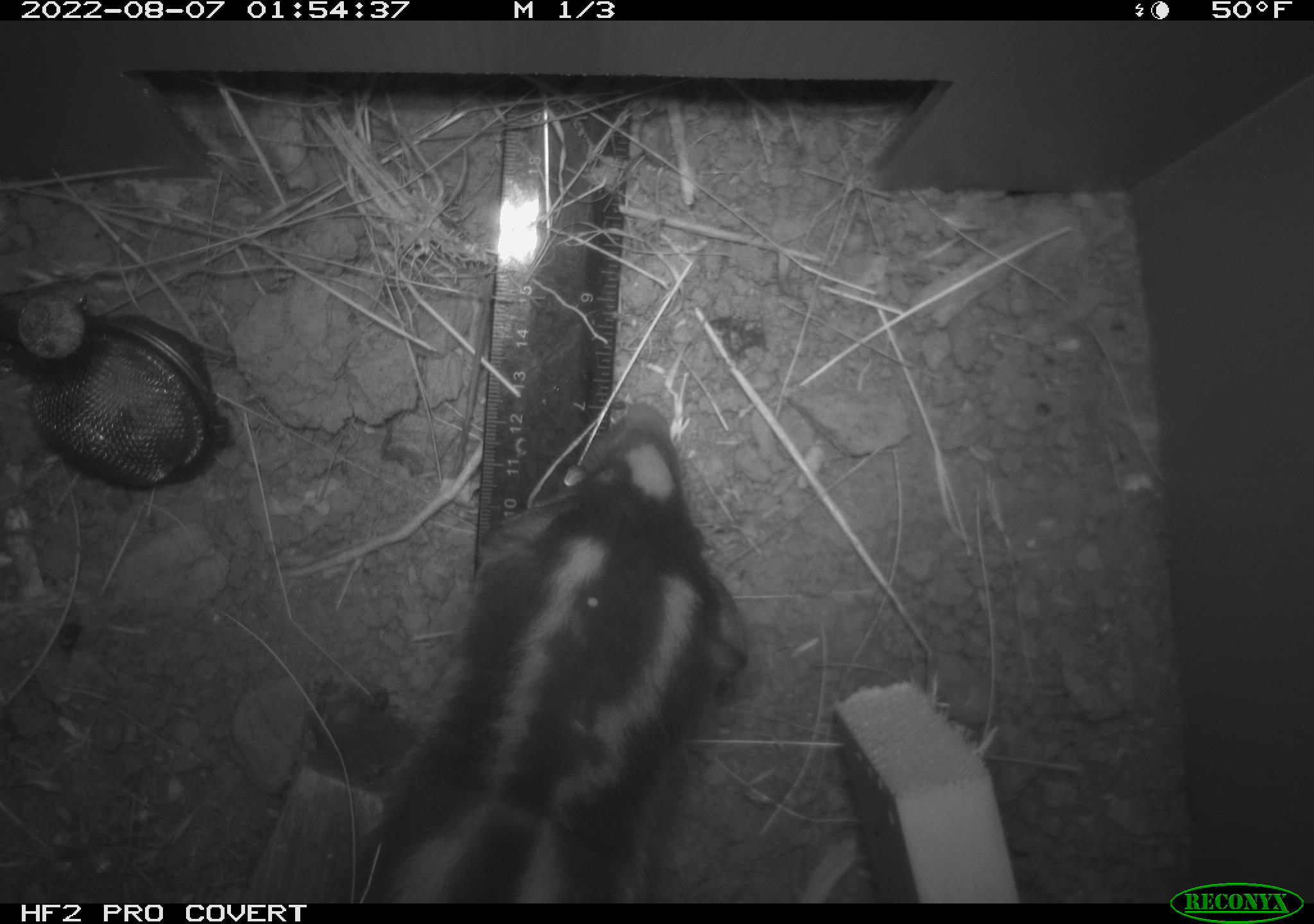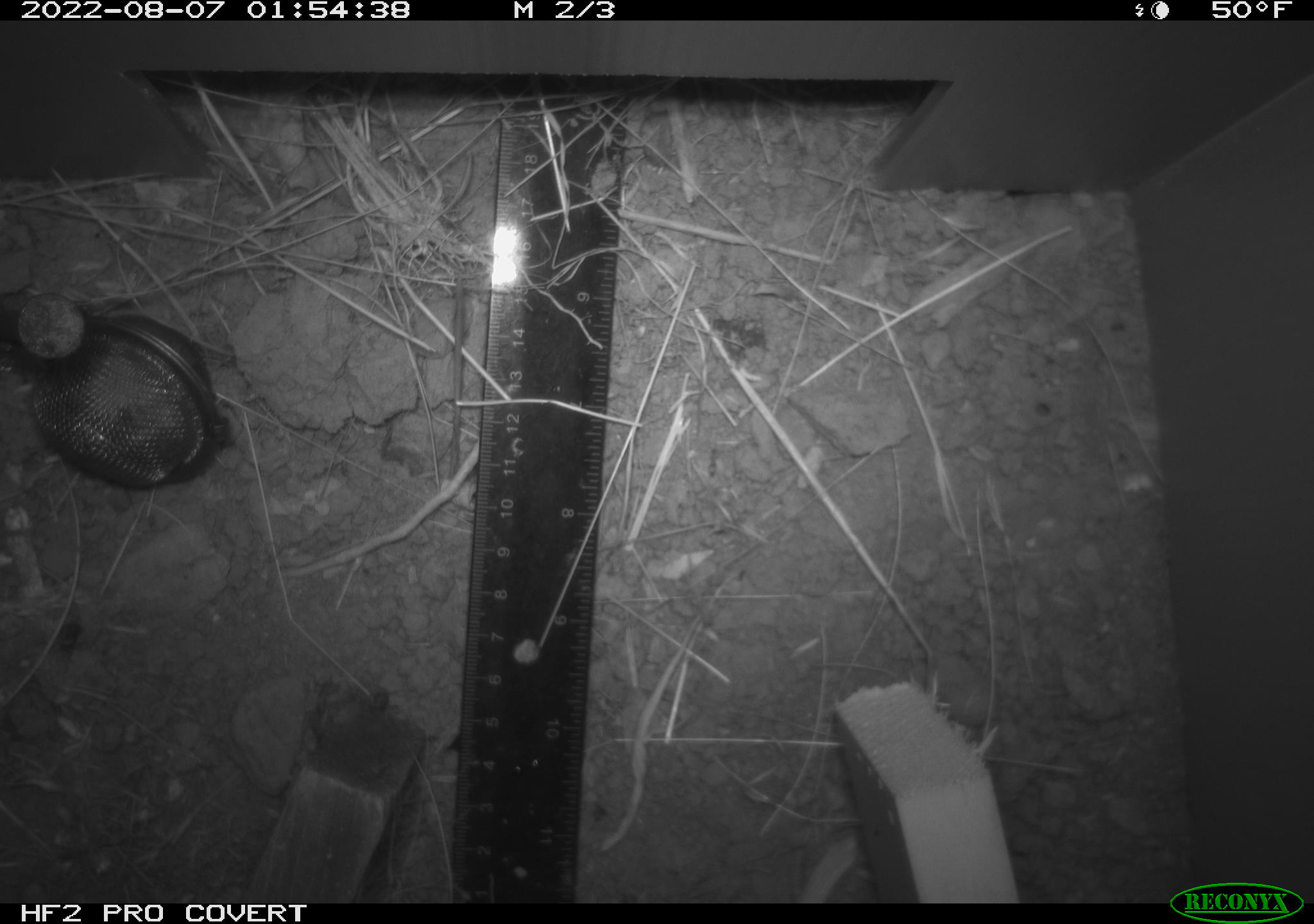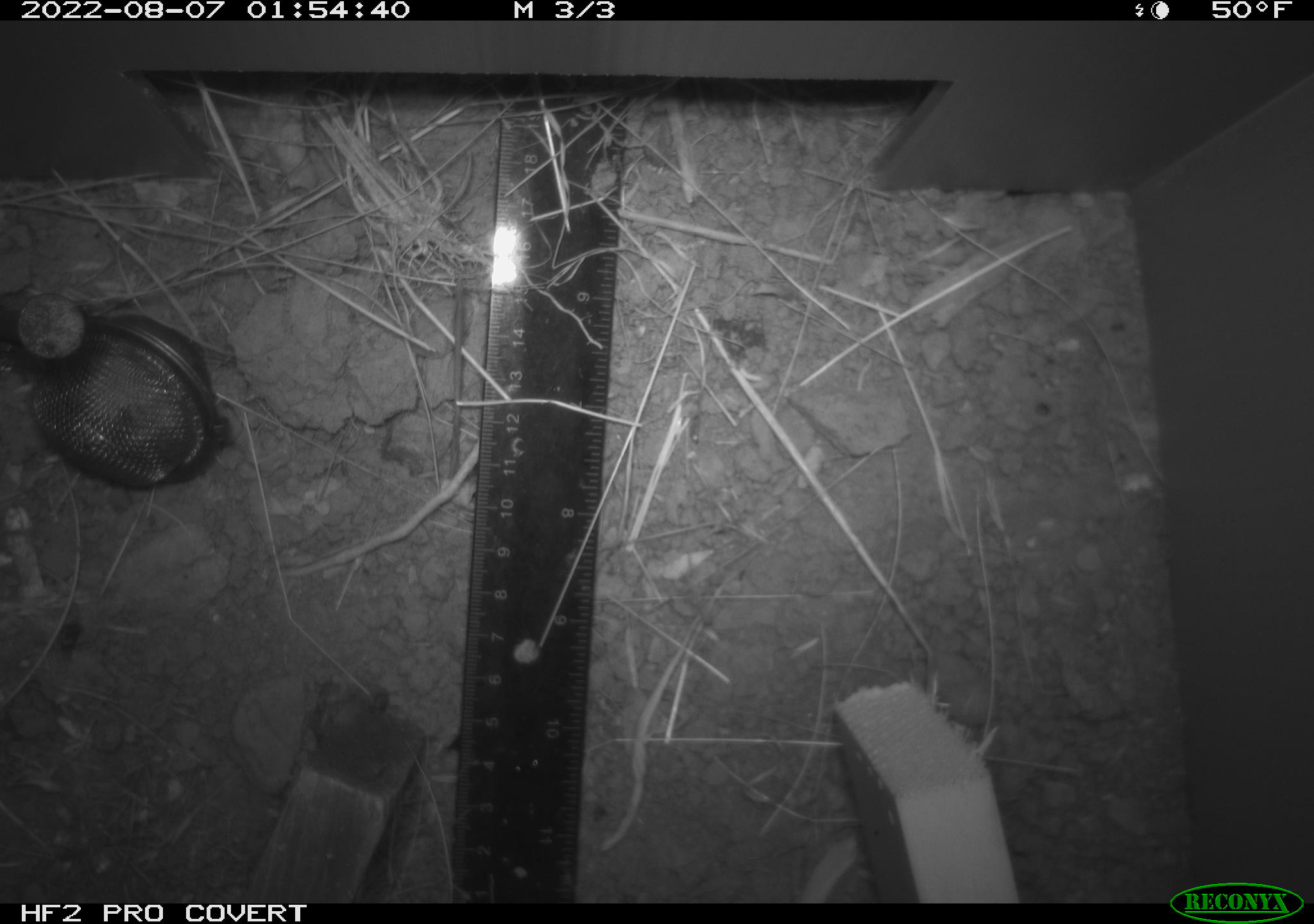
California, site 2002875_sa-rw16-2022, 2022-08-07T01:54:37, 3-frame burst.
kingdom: Animalia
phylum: Chordata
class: Mammalia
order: Carnivora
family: Mephitidae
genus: Spilogale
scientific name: Spilogale gracilis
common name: western spotted skunk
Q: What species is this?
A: Western spotted skunk (Spilogale gracilis).